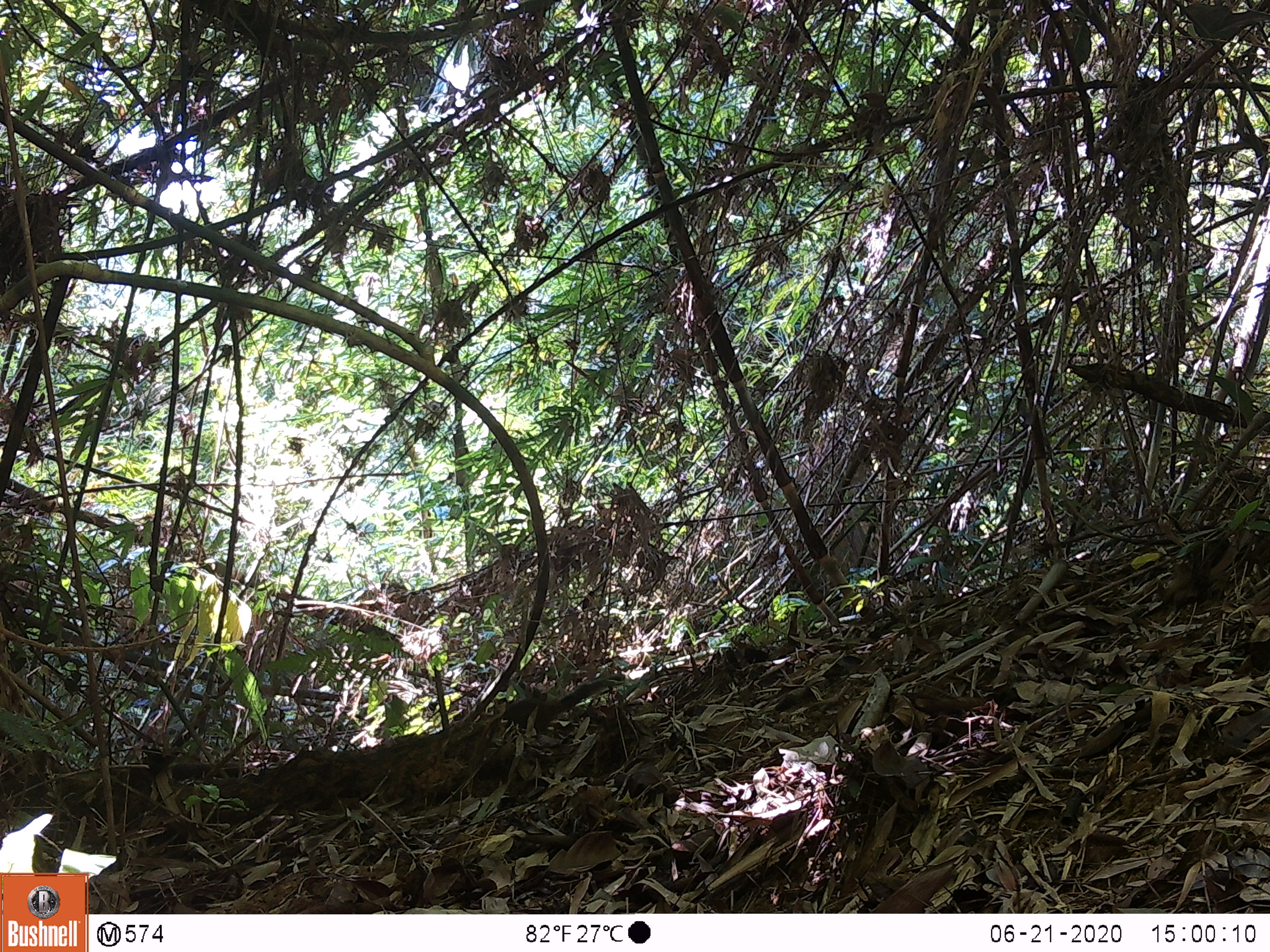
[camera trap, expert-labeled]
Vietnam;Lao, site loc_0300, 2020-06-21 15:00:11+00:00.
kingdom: Animalia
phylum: Chordata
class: Mammalia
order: Rodentia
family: Sciuridae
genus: Sciurus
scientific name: Sciurus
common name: squirrel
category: unidentified squirrel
Unidentified squirrel (squirrel) (Sciurus). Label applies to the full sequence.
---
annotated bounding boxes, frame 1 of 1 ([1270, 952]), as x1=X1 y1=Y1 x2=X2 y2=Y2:
unidentified squirrel: x1=500 y1=673 x2=625 y2=739